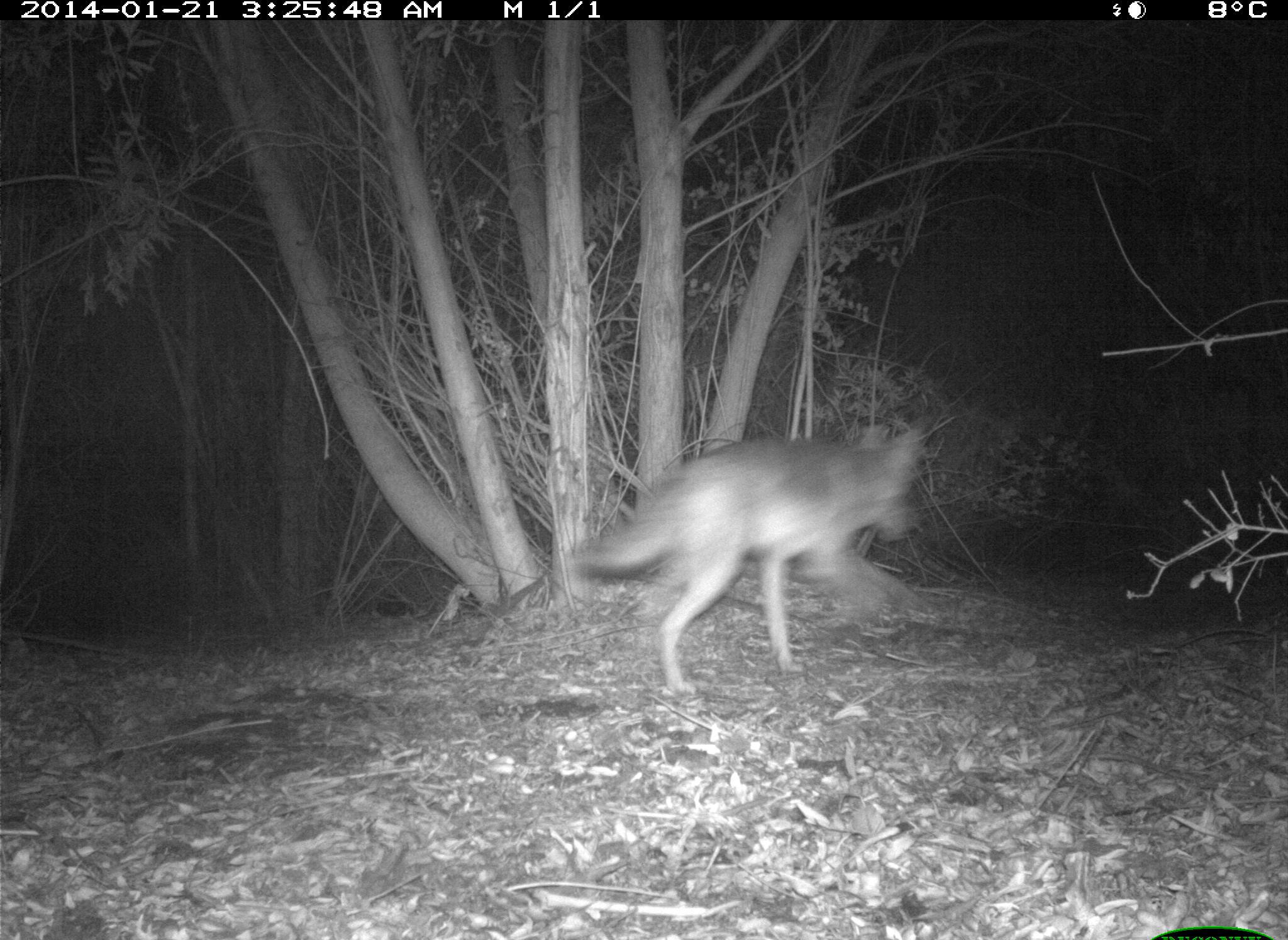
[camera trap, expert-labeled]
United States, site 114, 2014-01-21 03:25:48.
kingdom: Animalia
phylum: Chordata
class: Mammalia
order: Carnivora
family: Canidae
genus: Canis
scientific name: Canis latrans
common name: coyote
Coyote (Canis latrans).